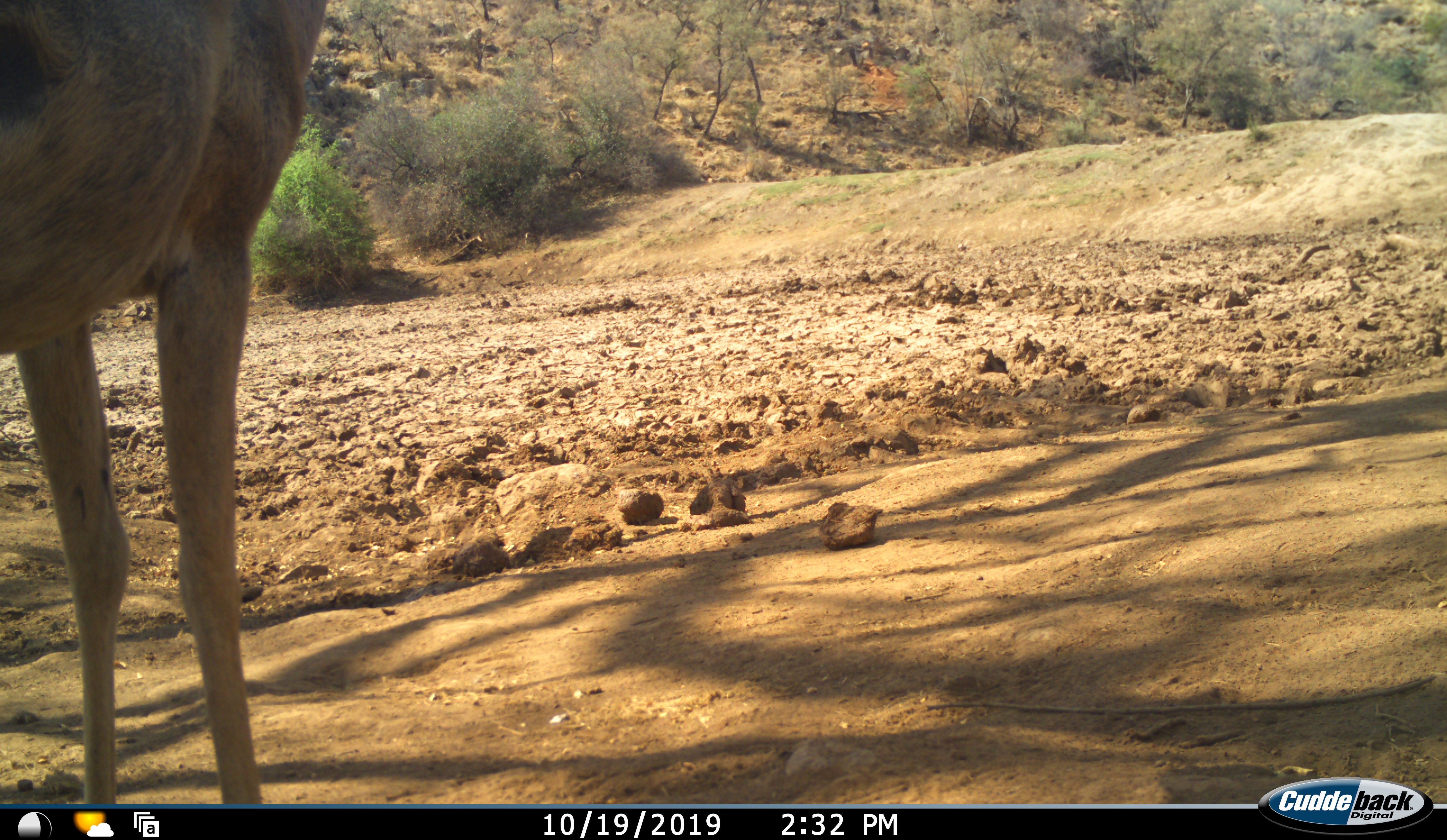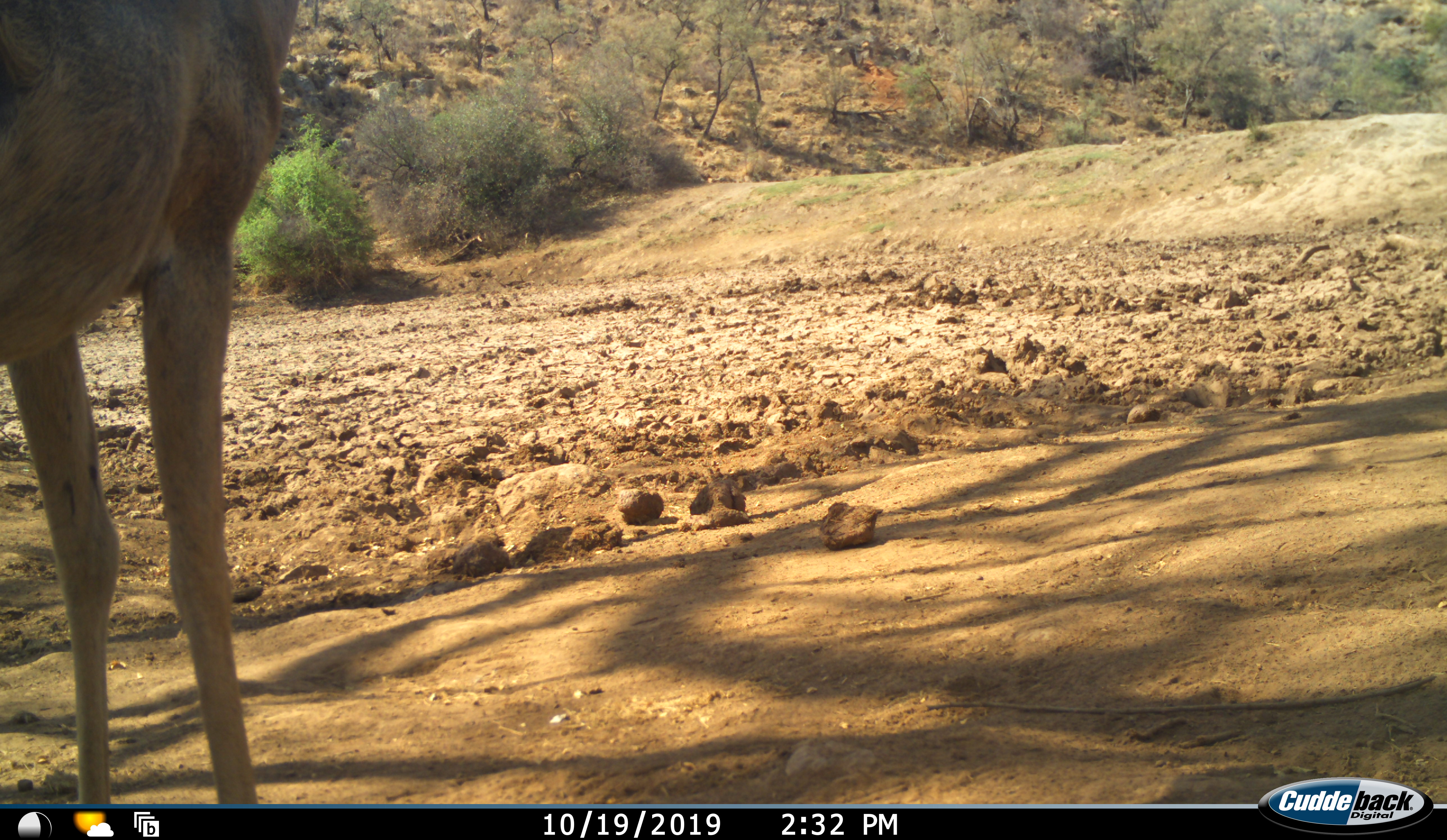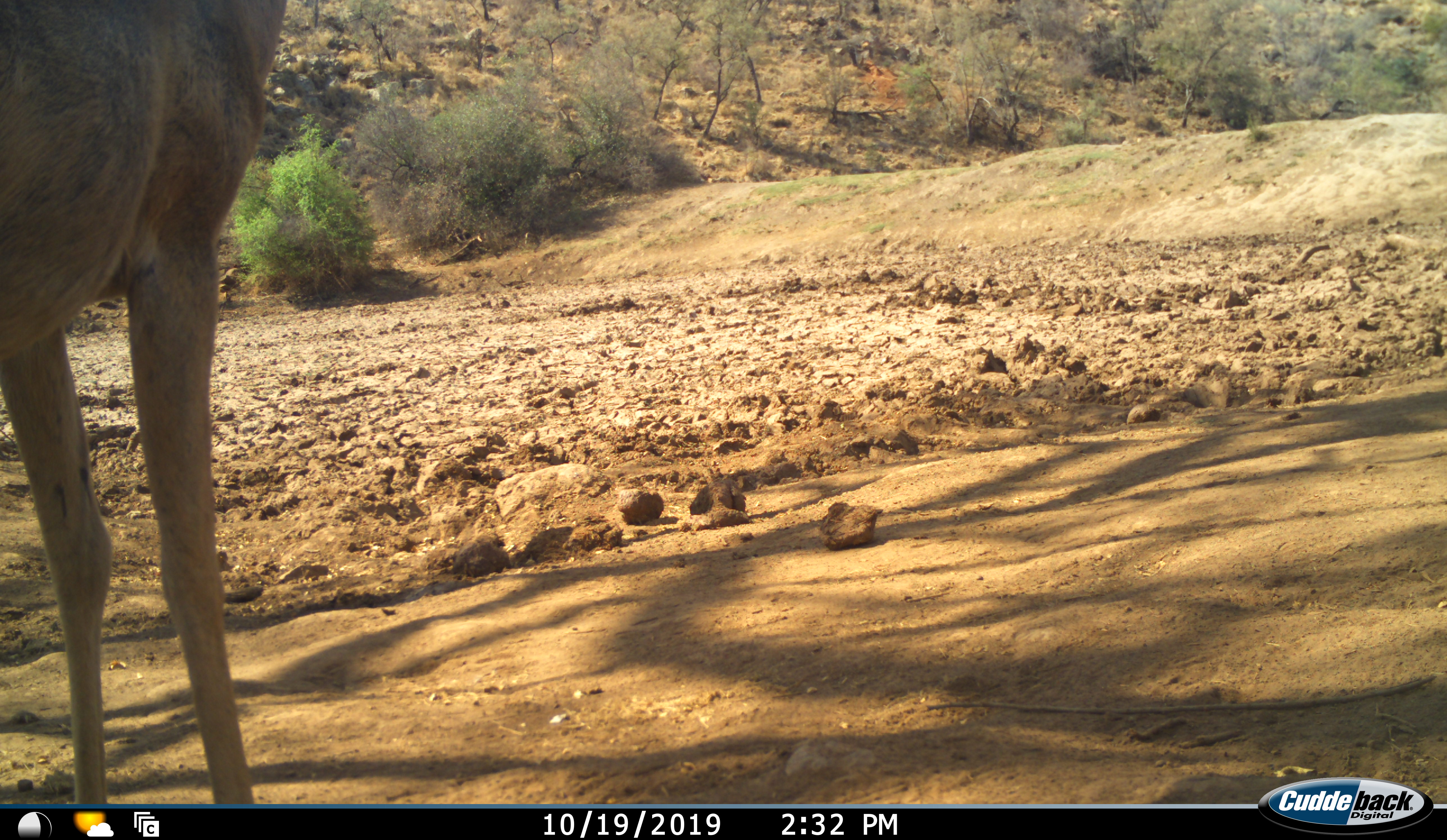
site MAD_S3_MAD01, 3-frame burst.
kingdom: Animalia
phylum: Chordata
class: Mammalia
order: Artiodactyla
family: Bovidae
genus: Aepyceros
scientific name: Aepyceros melampus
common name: impala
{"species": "impala (Aepyceros melampus)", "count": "1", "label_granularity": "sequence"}